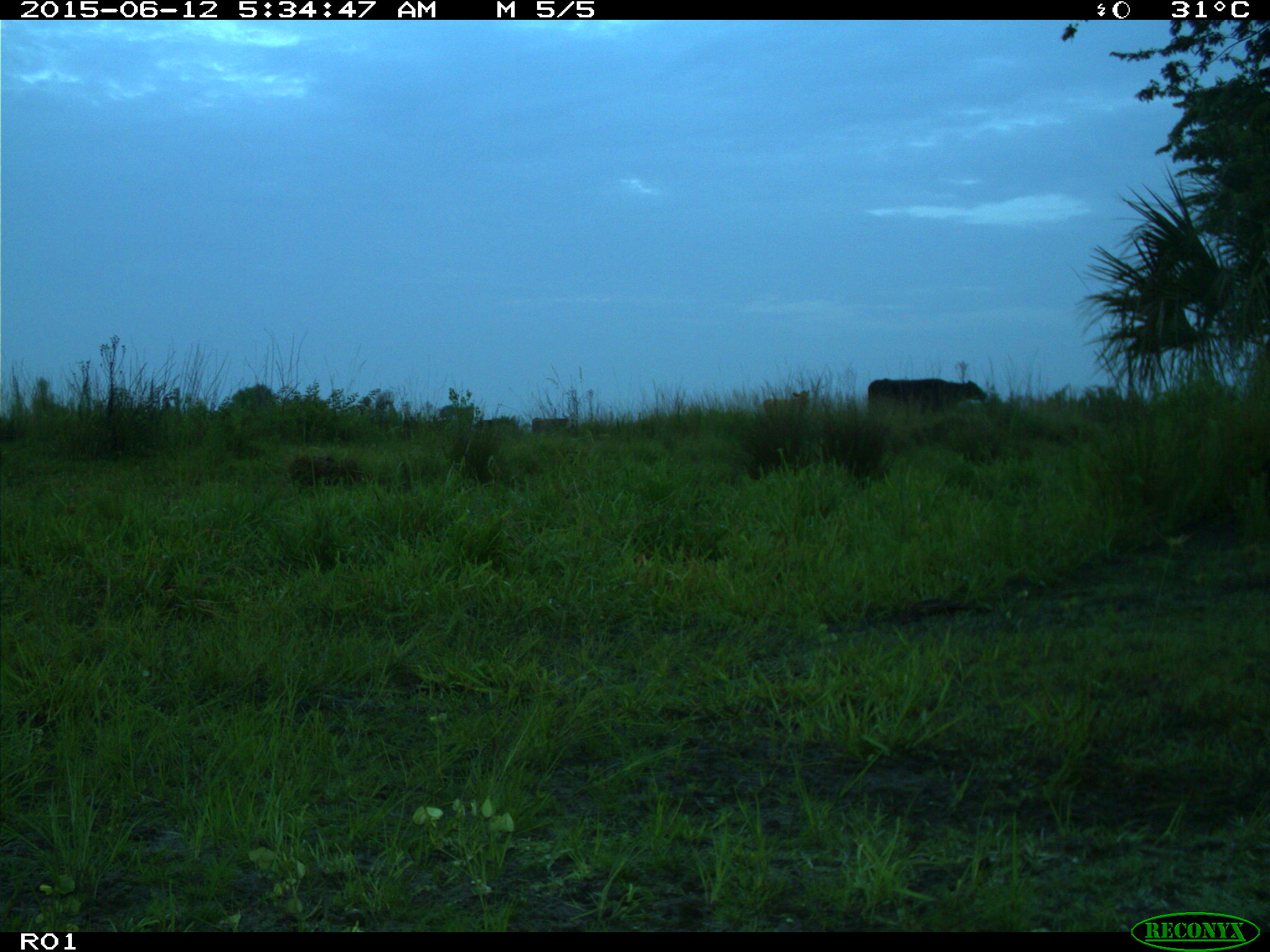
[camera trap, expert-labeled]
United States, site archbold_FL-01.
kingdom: Animalia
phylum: Chordata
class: Mammalia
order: Artiodactyla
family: Bovidae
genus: Bos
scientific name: Bos taurus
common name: domestic cow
Bos taurus (domestic cow).